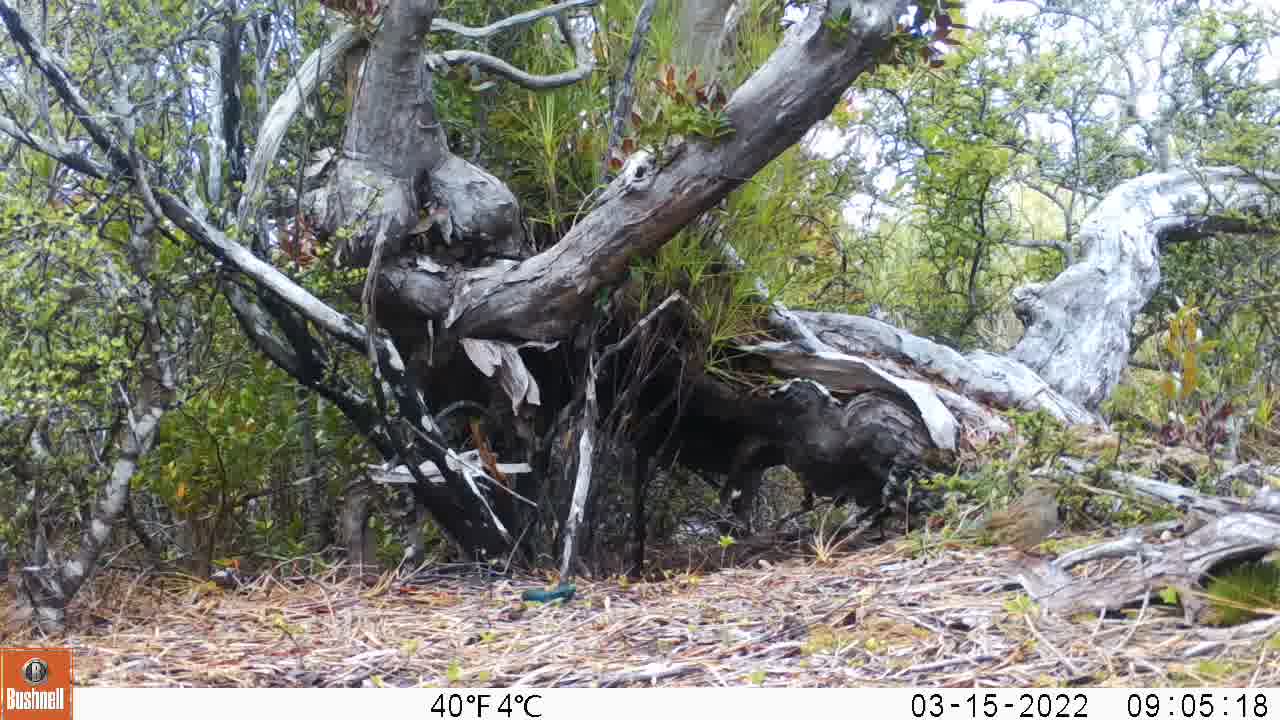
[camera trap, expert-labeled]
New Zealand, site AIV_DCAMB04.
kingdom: Animalia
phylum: Chordata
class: Aves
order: Passeriformes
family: Prunellidae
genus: Prunella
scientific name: Prunella modularis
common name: dunnock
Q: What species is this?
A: Dunnock (Prunella modularis).